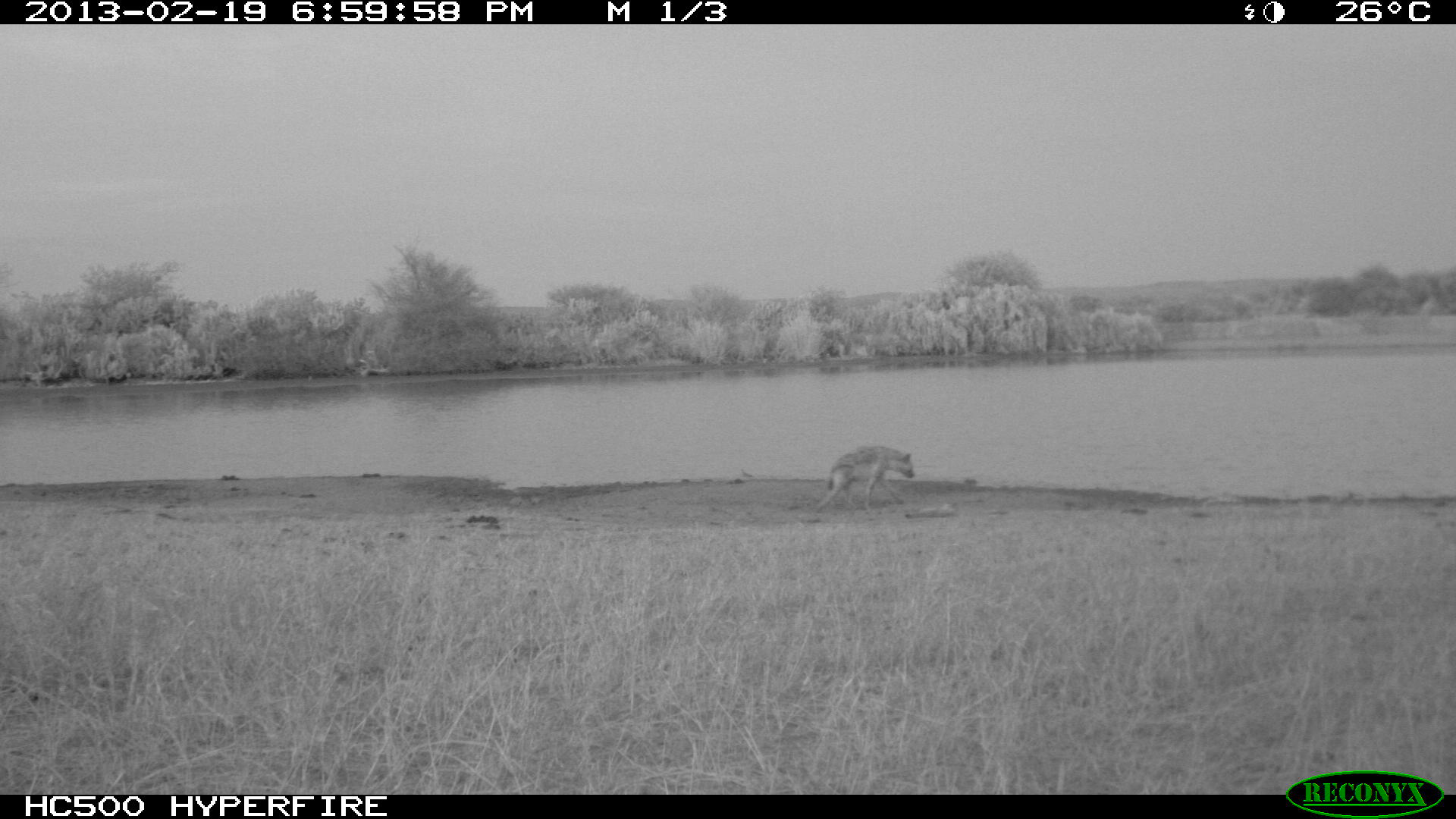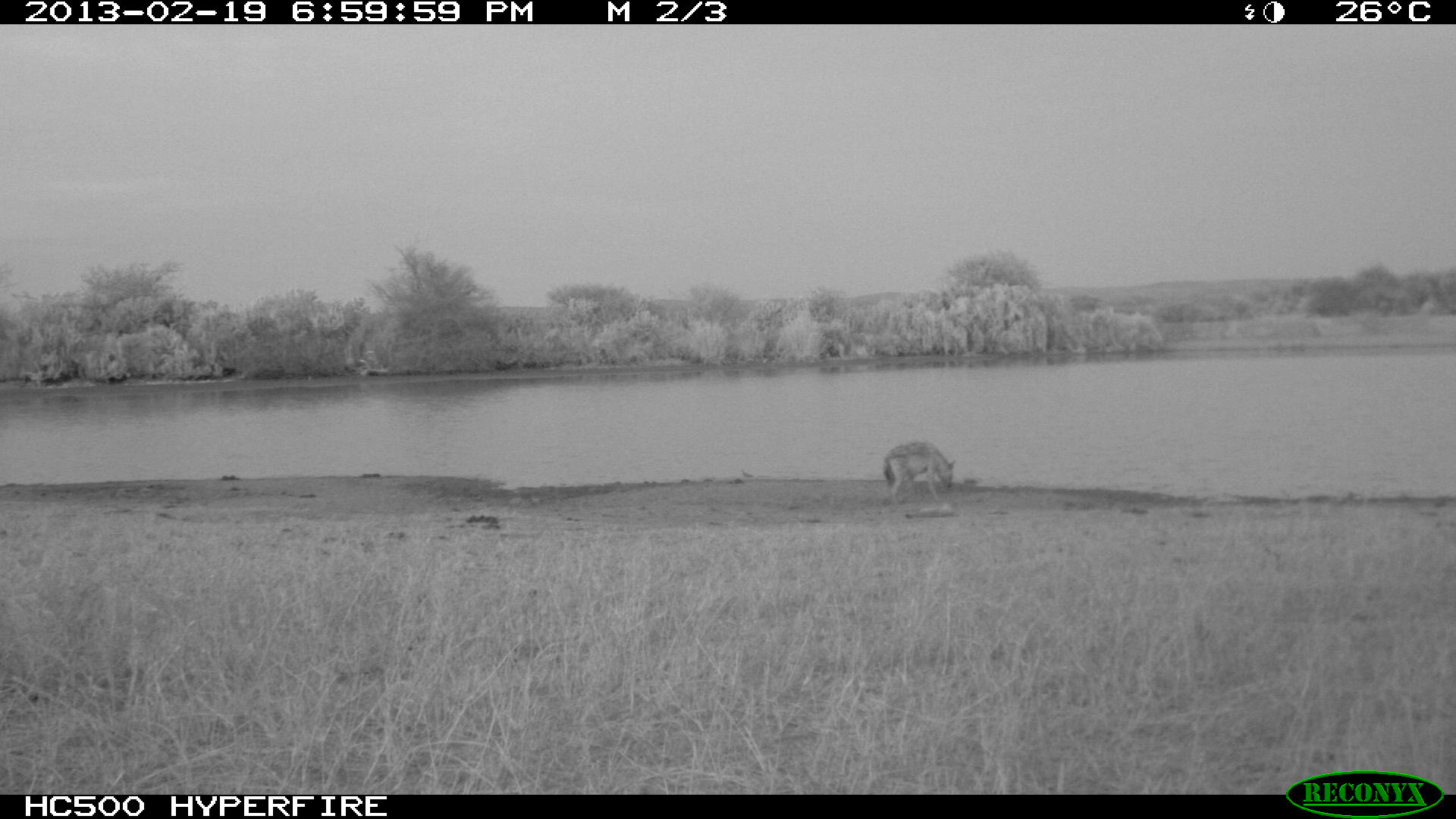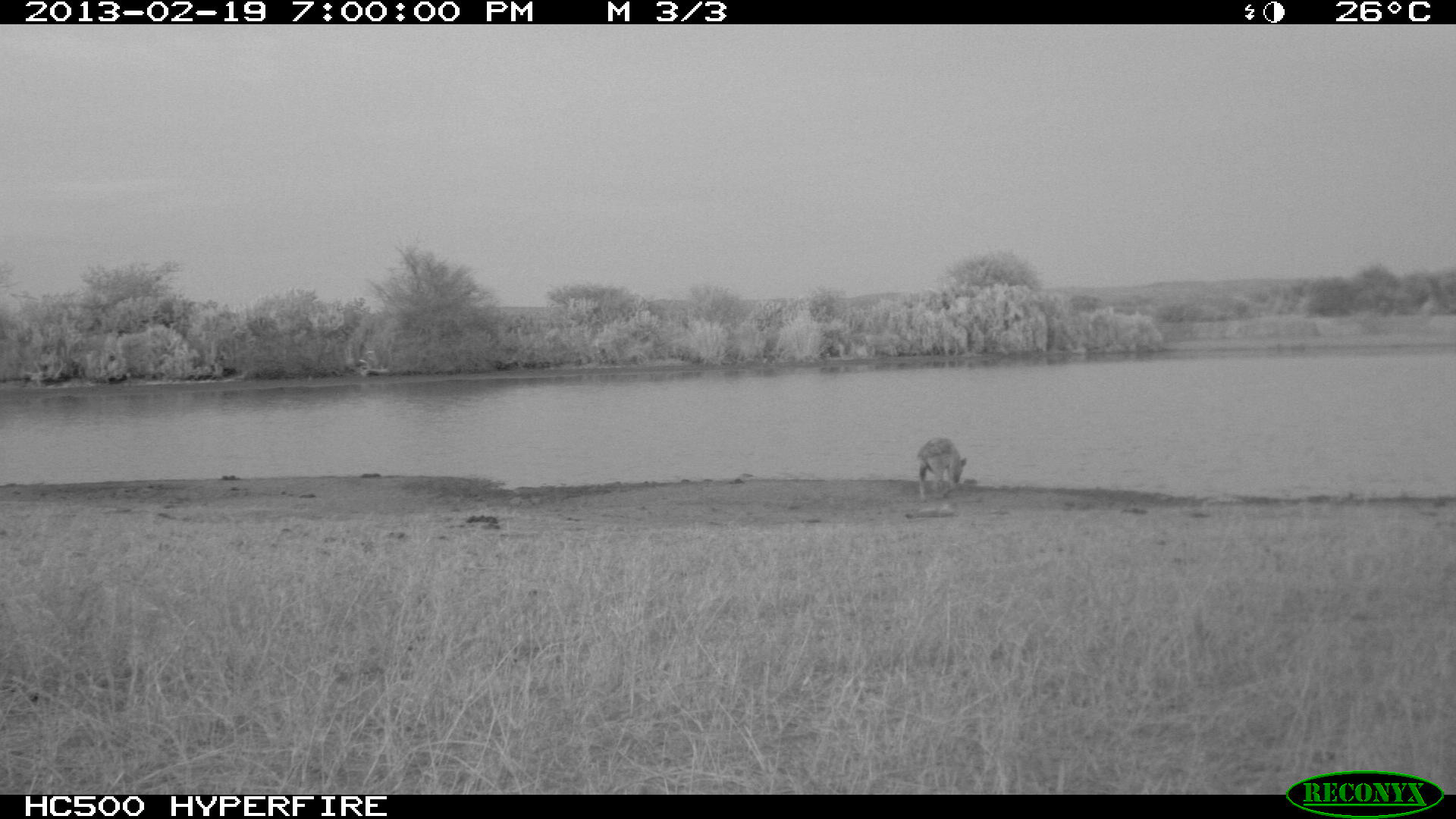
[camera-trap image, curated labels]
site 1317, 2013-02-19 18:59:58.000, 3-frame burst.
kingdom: Animalia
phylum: Chordata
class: Mammalia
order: Carnivora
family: Hyaenidae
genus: Crocuta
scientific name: Crocuta crocuta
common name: spotted hyena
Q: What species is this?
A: Crocuta crocuta (spotted hyena).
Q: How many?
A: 1.